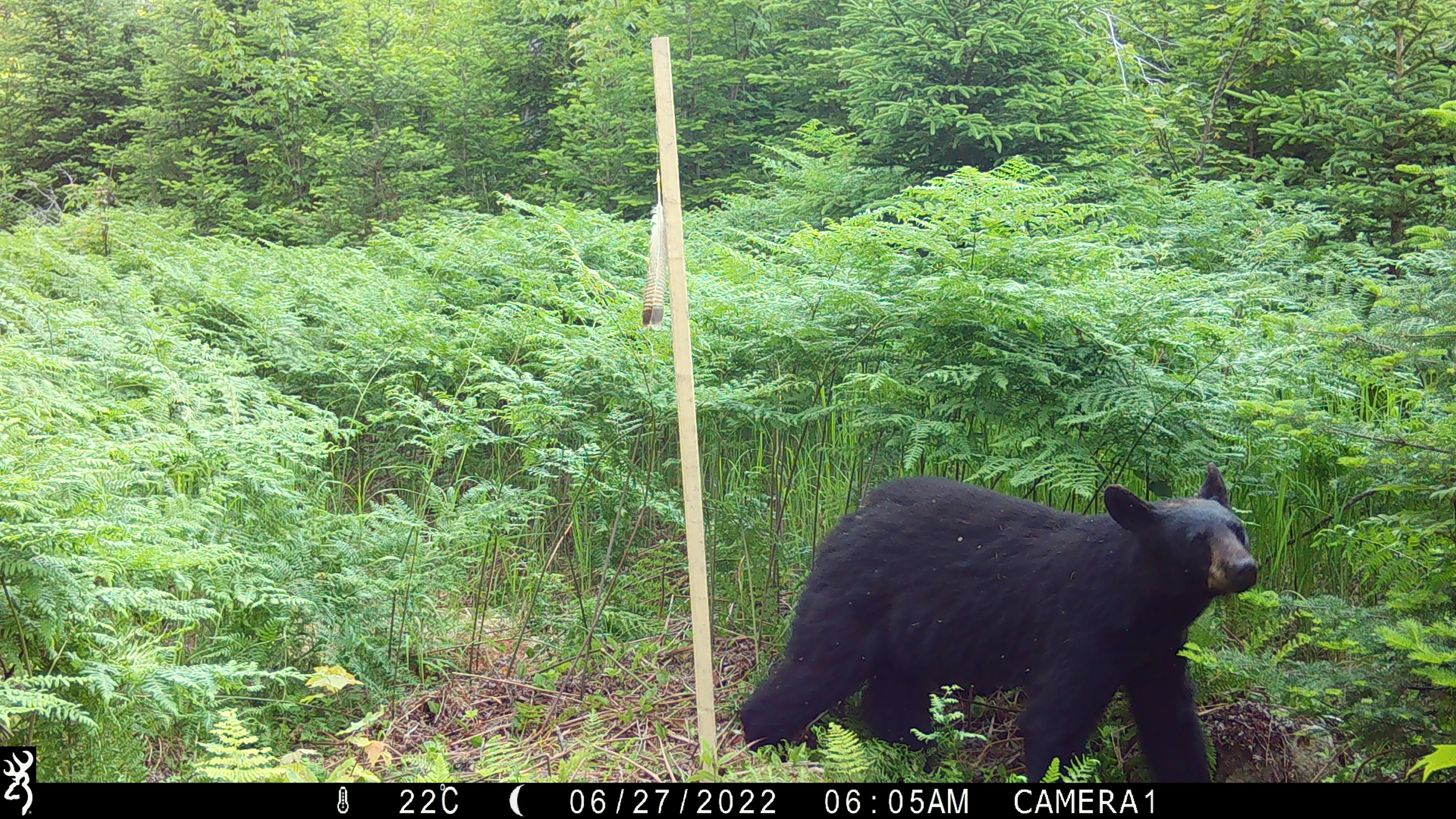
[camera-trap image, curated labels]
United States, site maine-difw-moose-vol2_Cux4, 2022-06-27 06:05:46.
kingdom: Animalia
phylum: Chordata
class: Mammalia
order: Carnivora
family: Ursidae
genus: Ursus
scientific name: Ursus americanus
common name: black bear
Black bear (Ursus americanus).